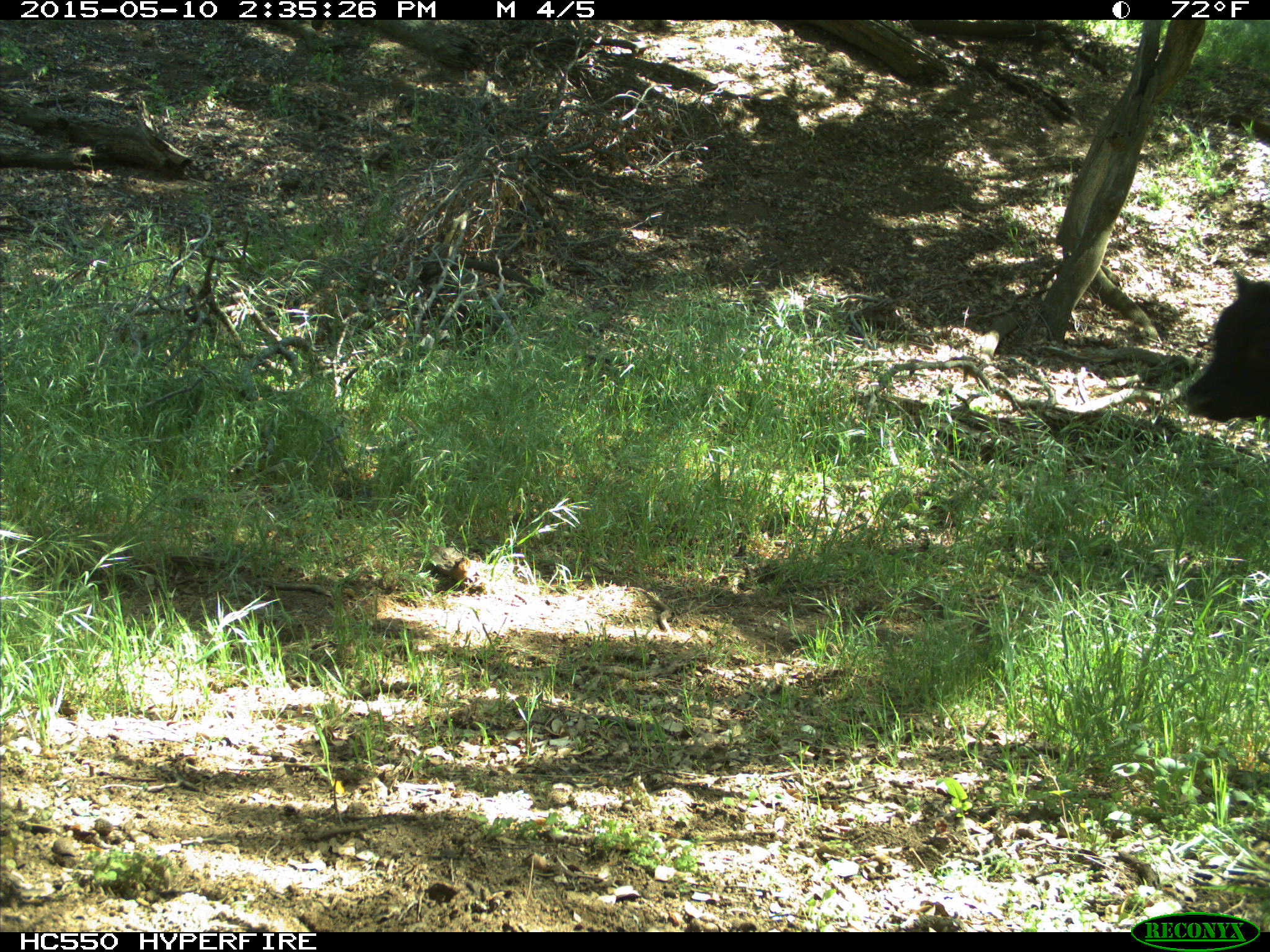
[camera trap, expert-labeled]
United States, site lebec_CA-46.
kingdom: Animalia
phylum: Chordata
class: Mammalia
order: Artiodactyla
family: Bovidae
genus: Bos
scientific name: Bos taurus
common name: domestic cow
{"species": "Bos taurus (domestic cow)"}